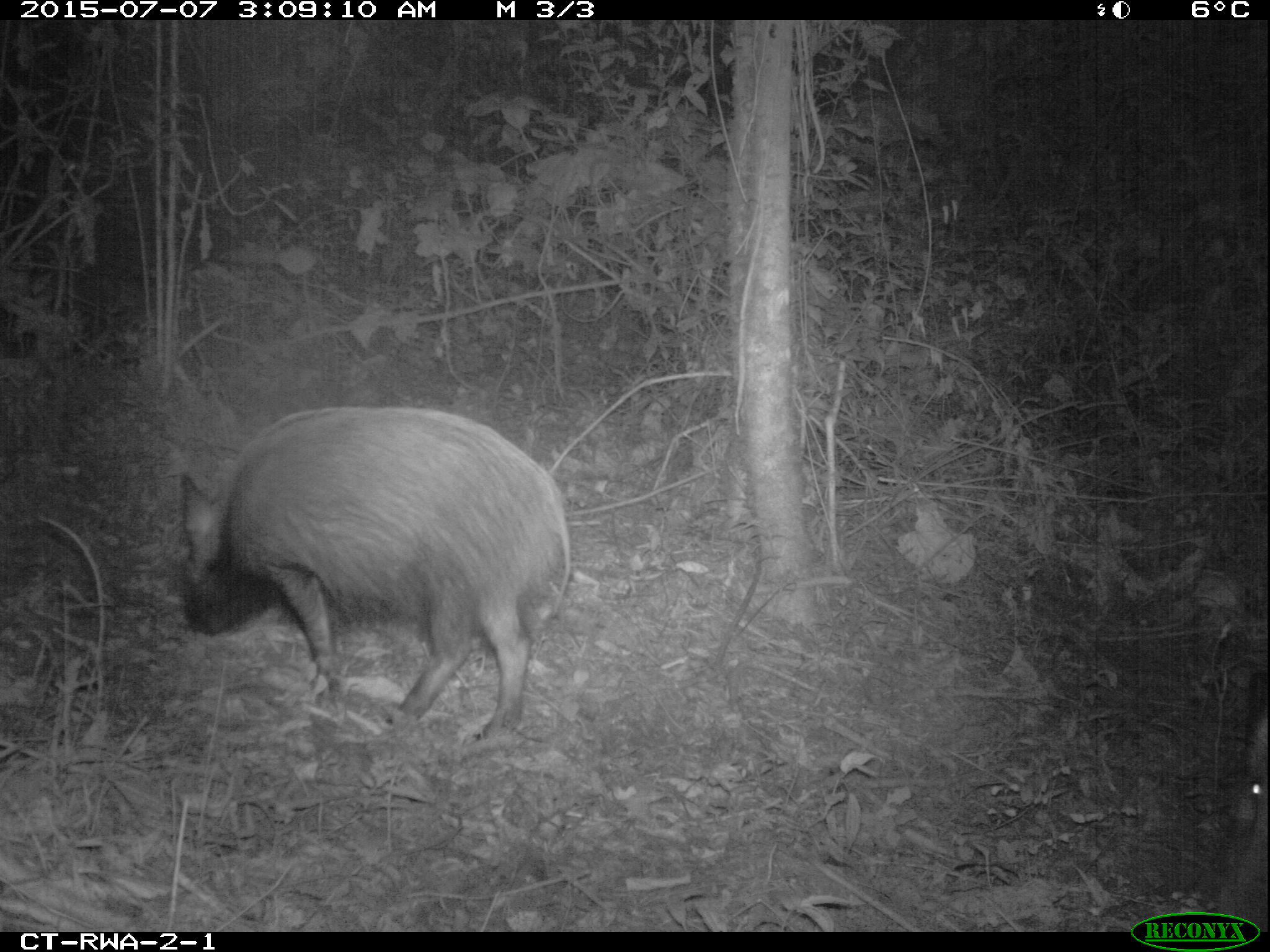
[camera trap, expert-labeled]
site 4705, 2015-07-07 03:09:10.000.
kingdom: Animalia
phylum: Chordata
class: Mammalia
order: Artiodactyla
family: Suidae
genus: Potamochoerus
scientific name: Potamochoerus larvatus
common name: bushpig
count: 2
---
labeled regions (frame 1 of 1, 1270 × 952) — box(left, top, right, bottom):
potamochoerus larvatus: box(180, 407, 569, 737); box(1216, 712, 1267, 915)